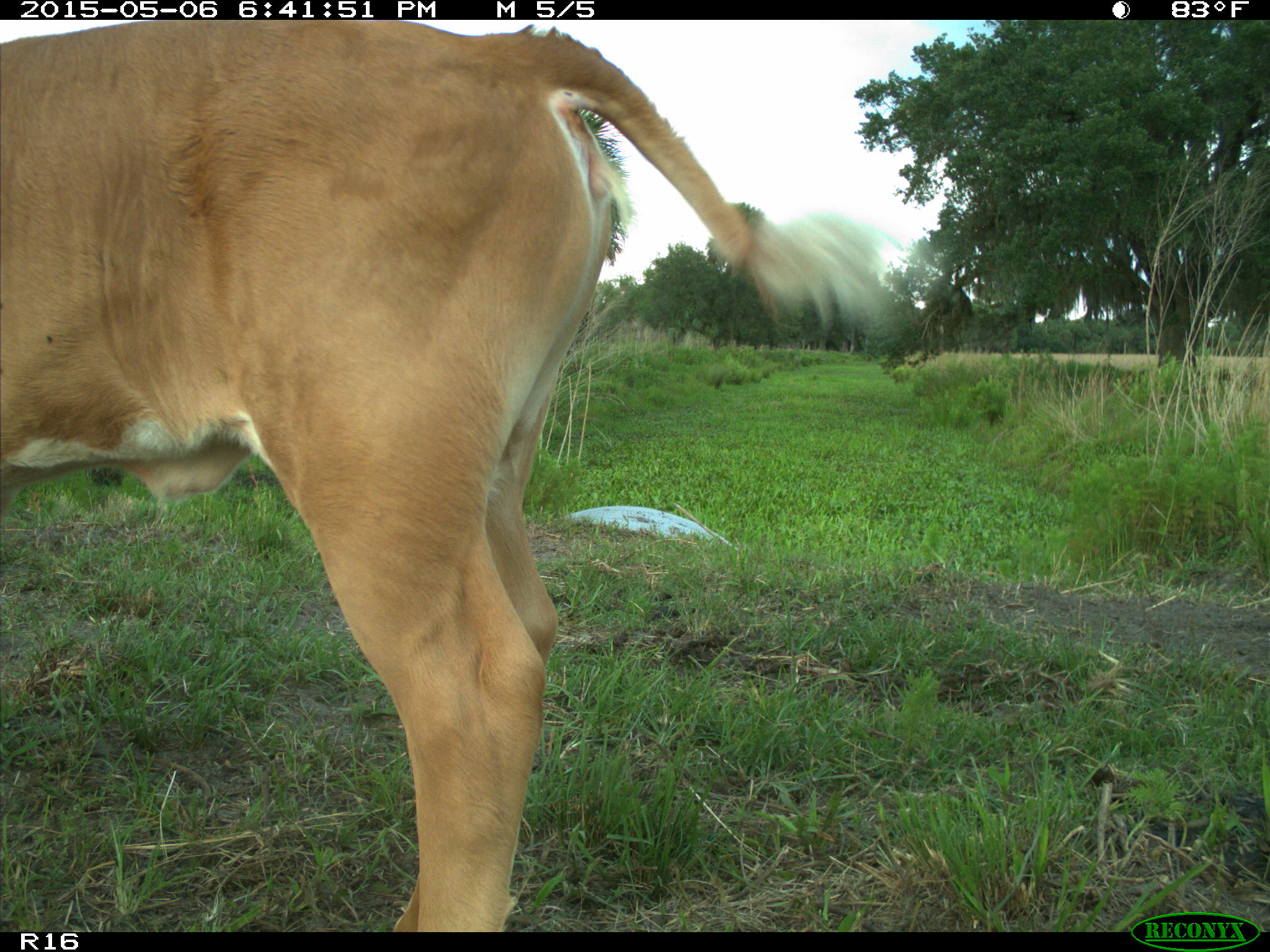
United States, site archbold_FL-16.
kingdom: Animalia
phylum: Chordata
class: Mammalia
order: Artiodactyla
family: Bovidae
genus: Bos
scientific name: Bos taurus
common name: domestic cow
Bos taurus (domestic cow).